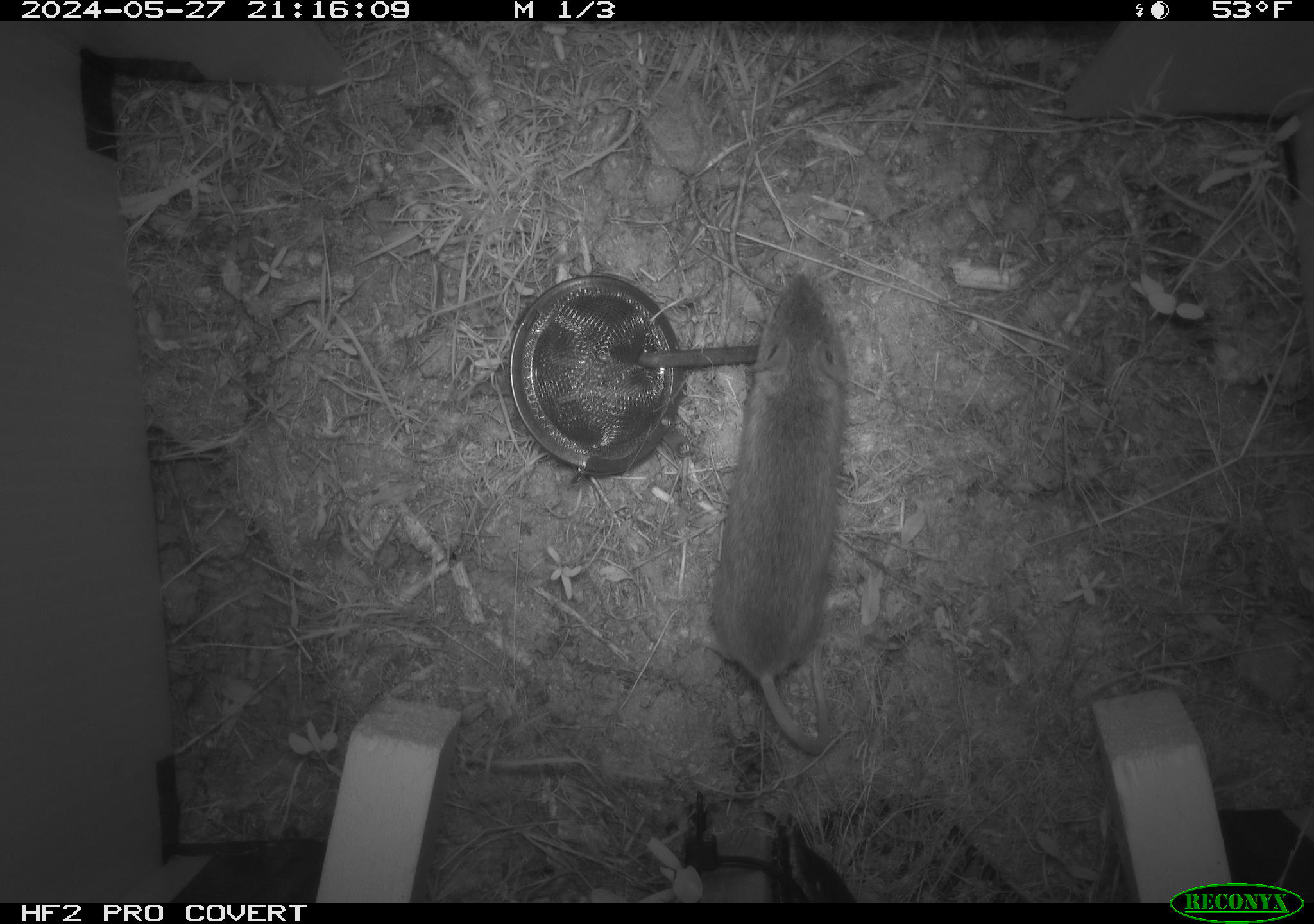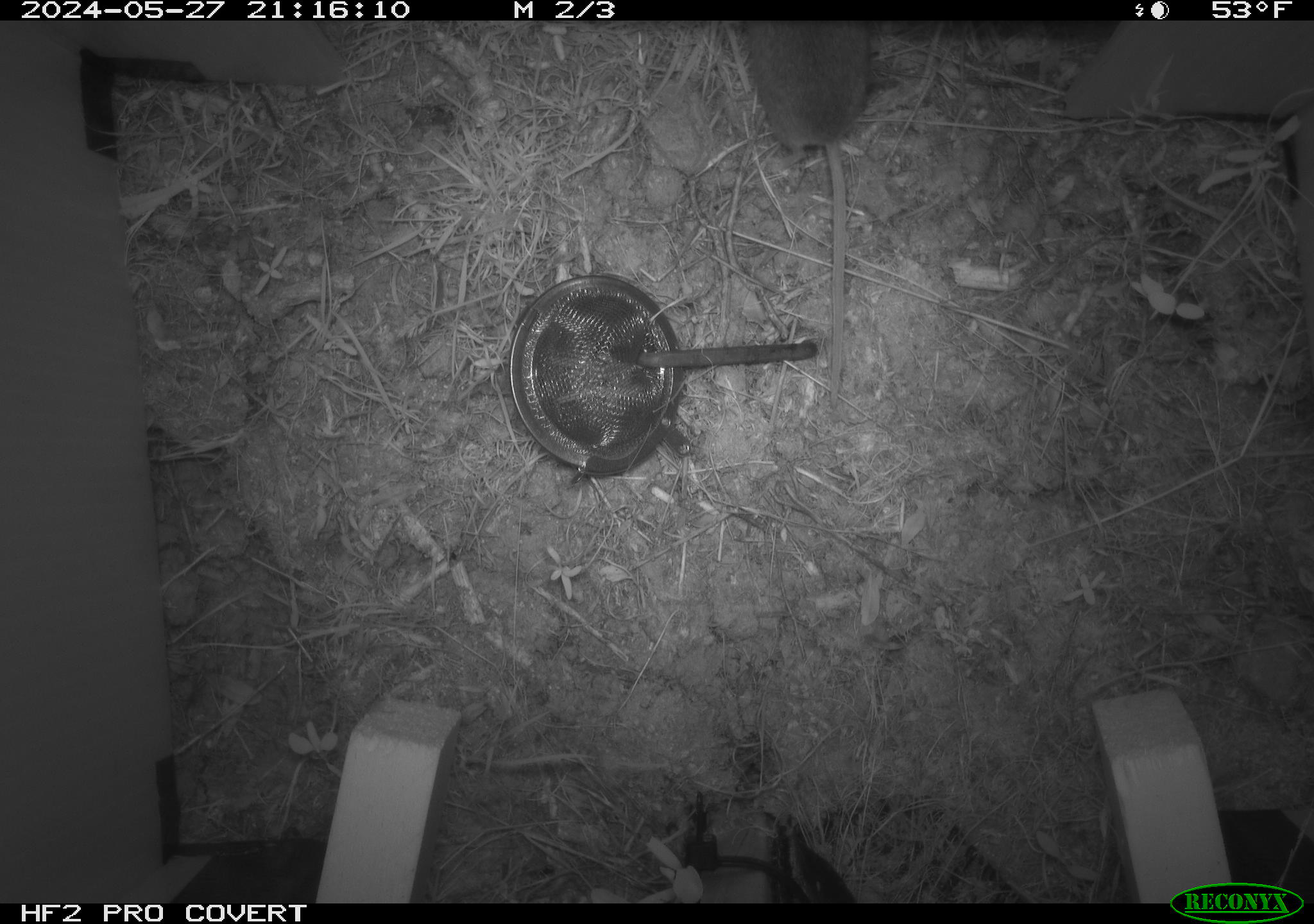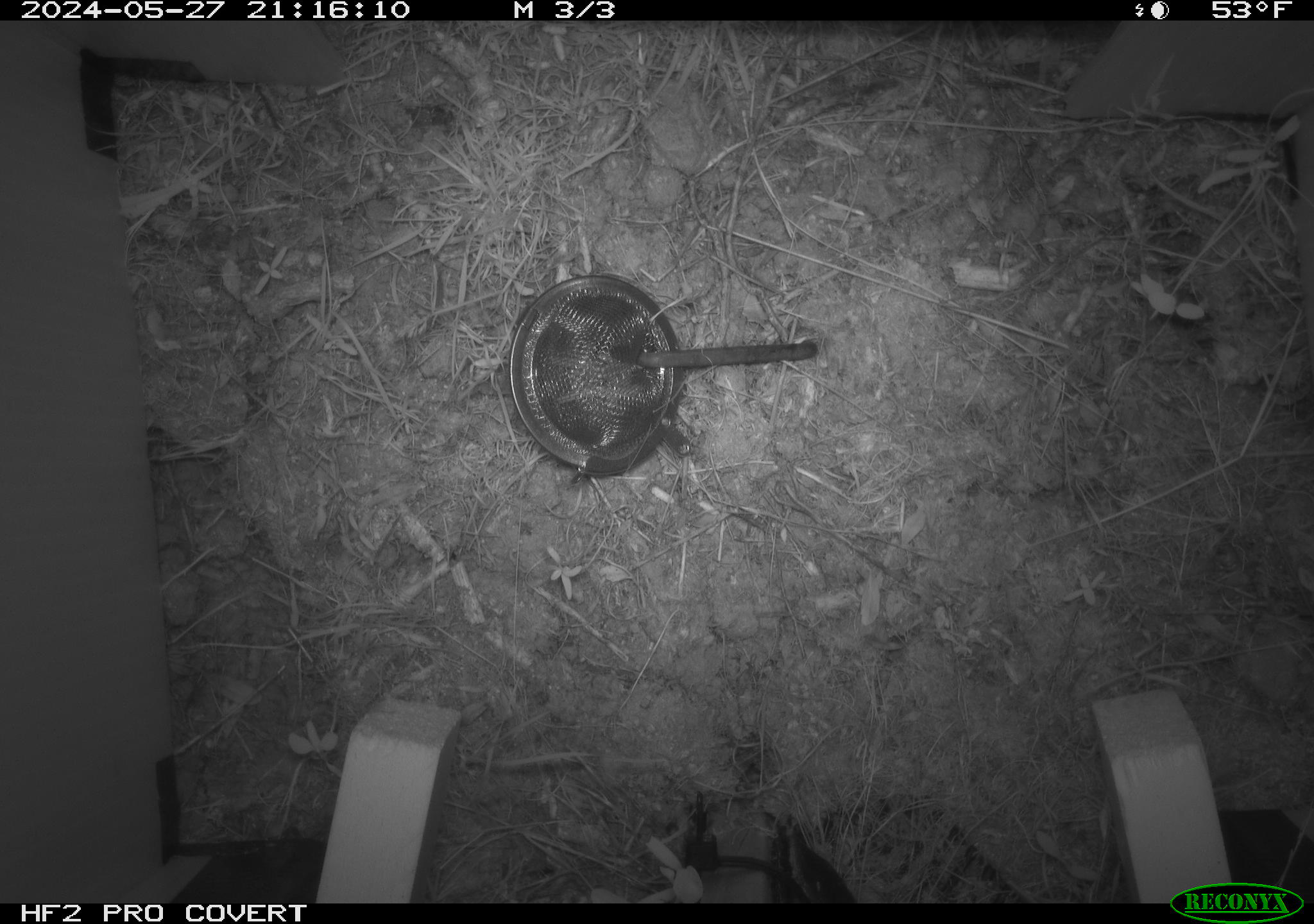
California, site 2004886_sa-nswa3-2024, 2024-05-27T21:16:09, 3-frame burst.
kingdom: Animalia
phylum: Chordata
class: Mammalia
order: Rodentia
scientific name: Rodentia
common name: rodent